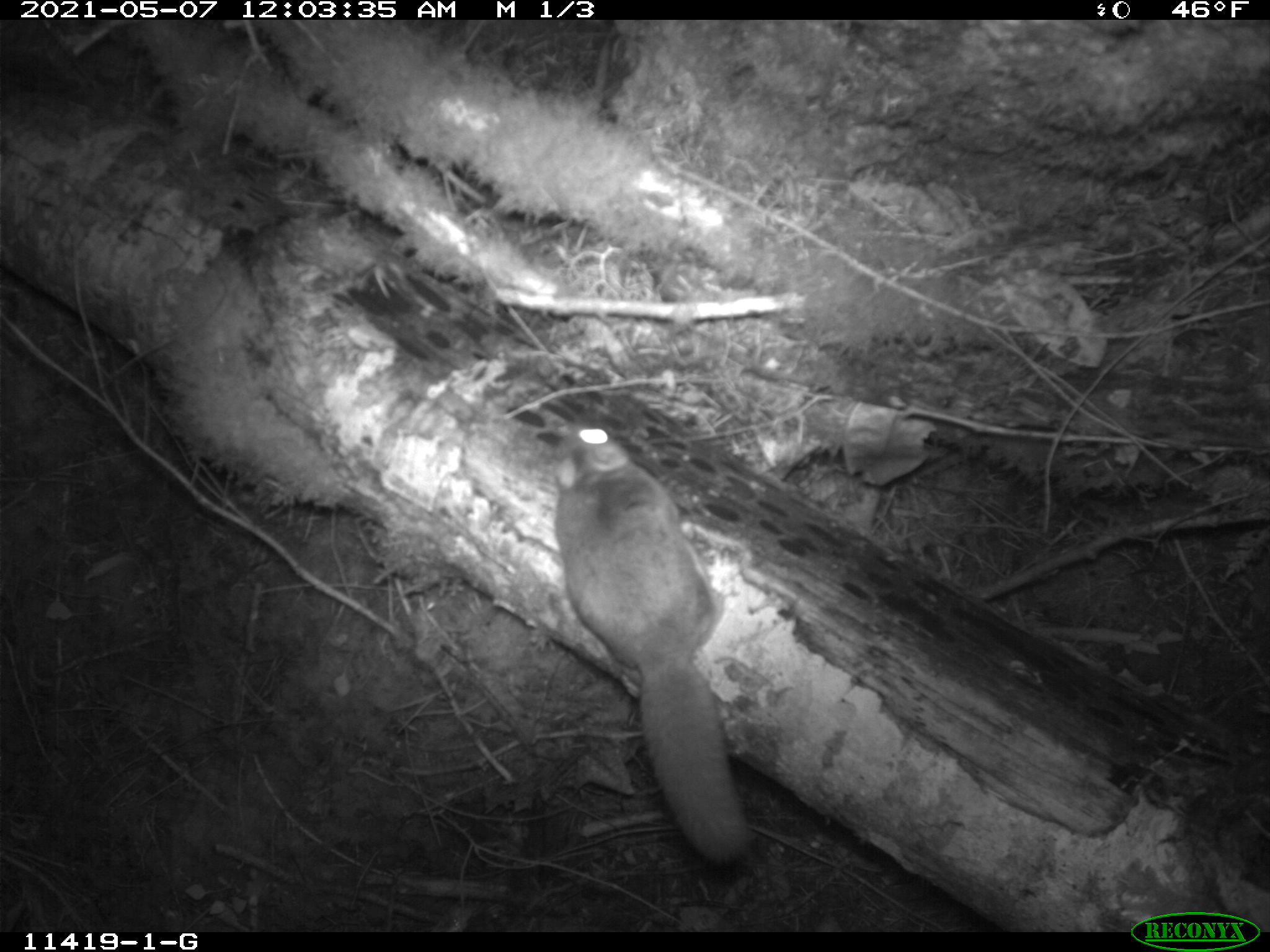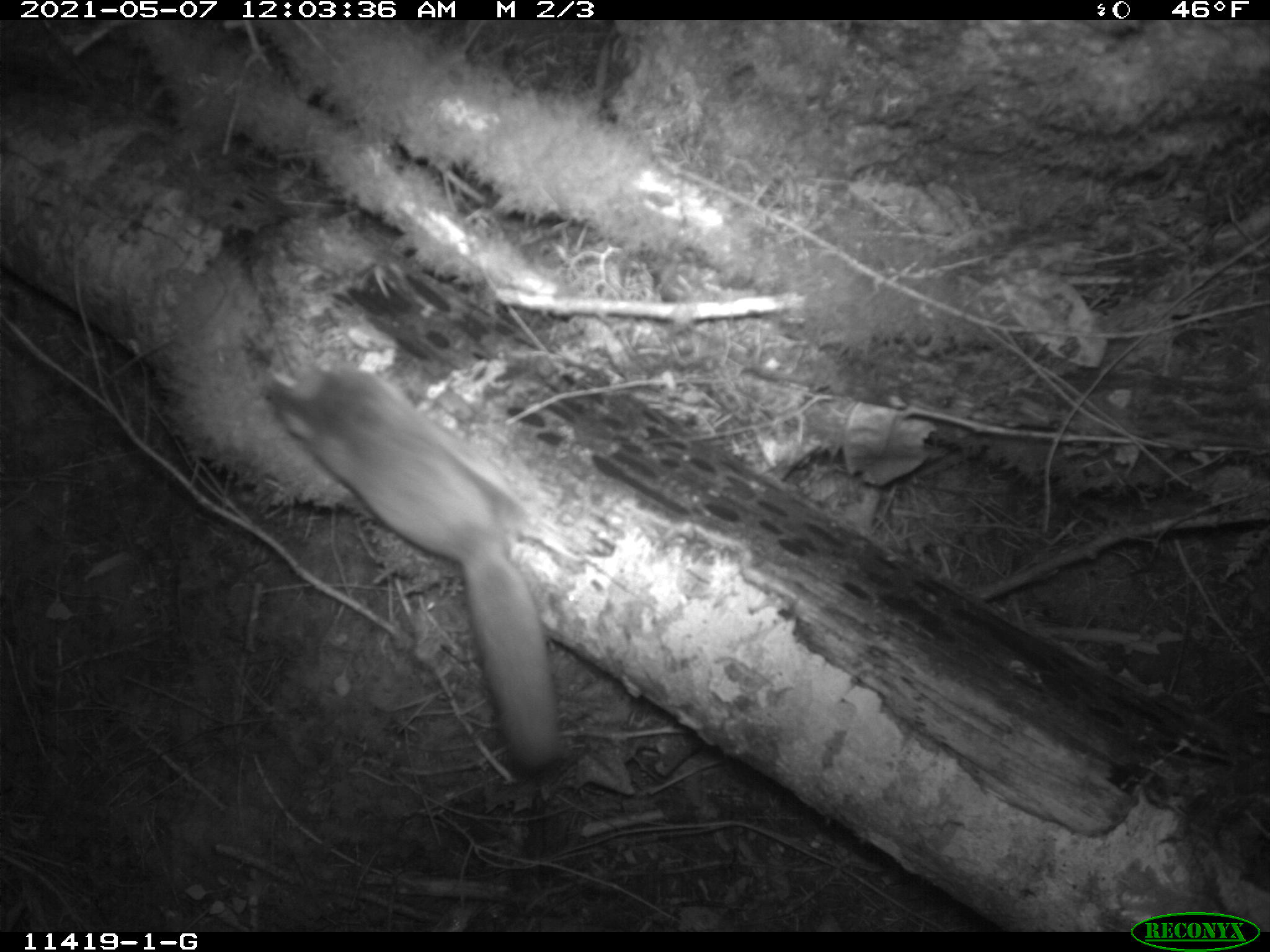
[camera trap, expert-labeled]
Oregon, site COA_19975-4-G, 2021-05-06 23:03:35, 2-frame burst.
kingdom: Animalia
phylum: Chordata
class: Mammalia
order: Rodentia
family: Sciuridae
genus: Glaucomys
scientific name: Glaucomys oregonensis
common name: humboldt's flying squirrel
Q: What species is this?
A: Humboldt's flying squirrel (Glaucomys oregonensis).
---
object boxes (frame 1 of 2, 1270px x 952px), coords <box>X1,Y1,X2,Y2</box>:
humboldt's flying squirrel: <box>553,414,756,864</box>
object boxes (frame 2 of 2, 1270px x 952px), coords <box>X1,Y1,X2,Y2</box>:
humboldt's flying squirrel: <box>249,366,564,780</box>